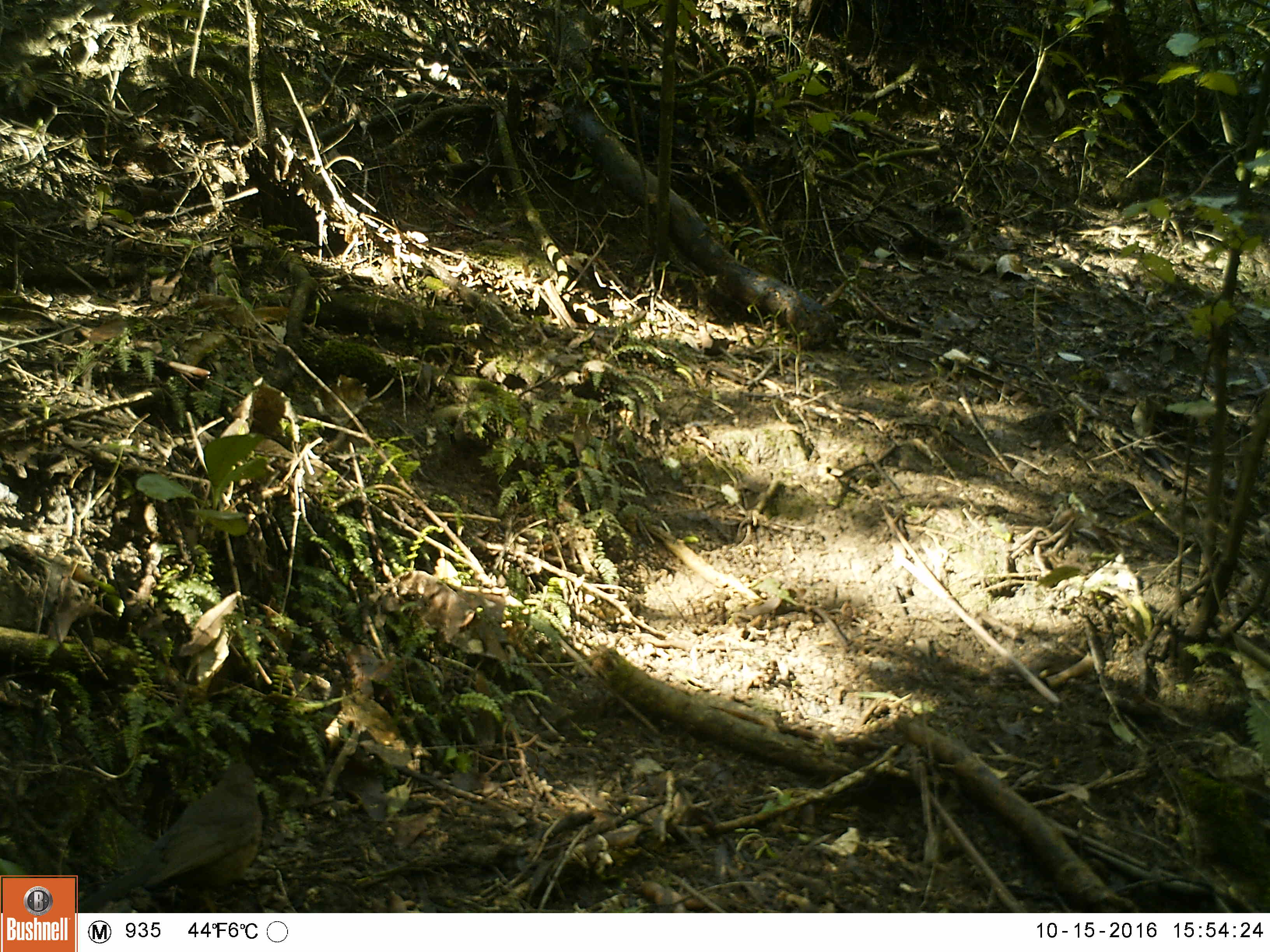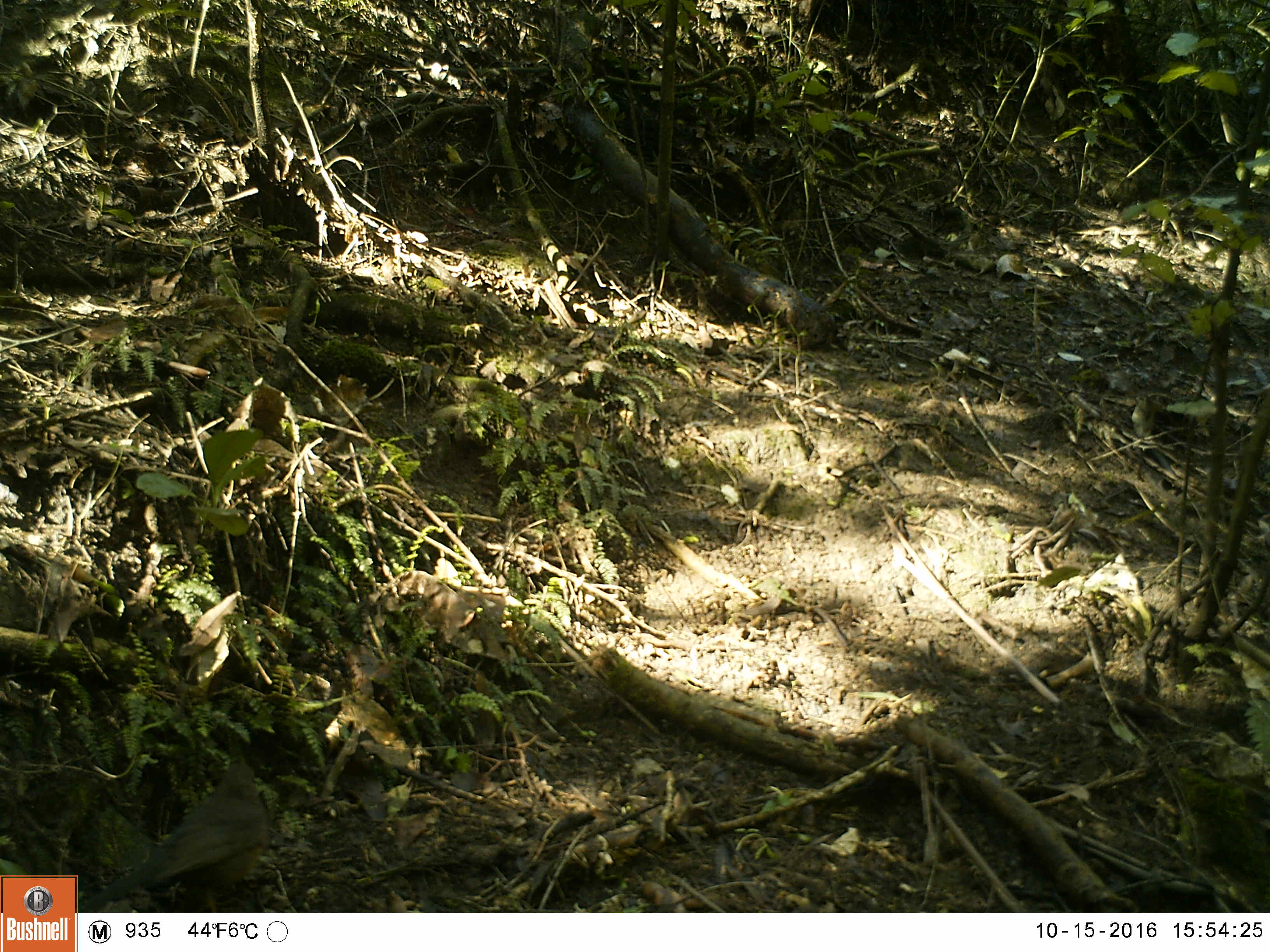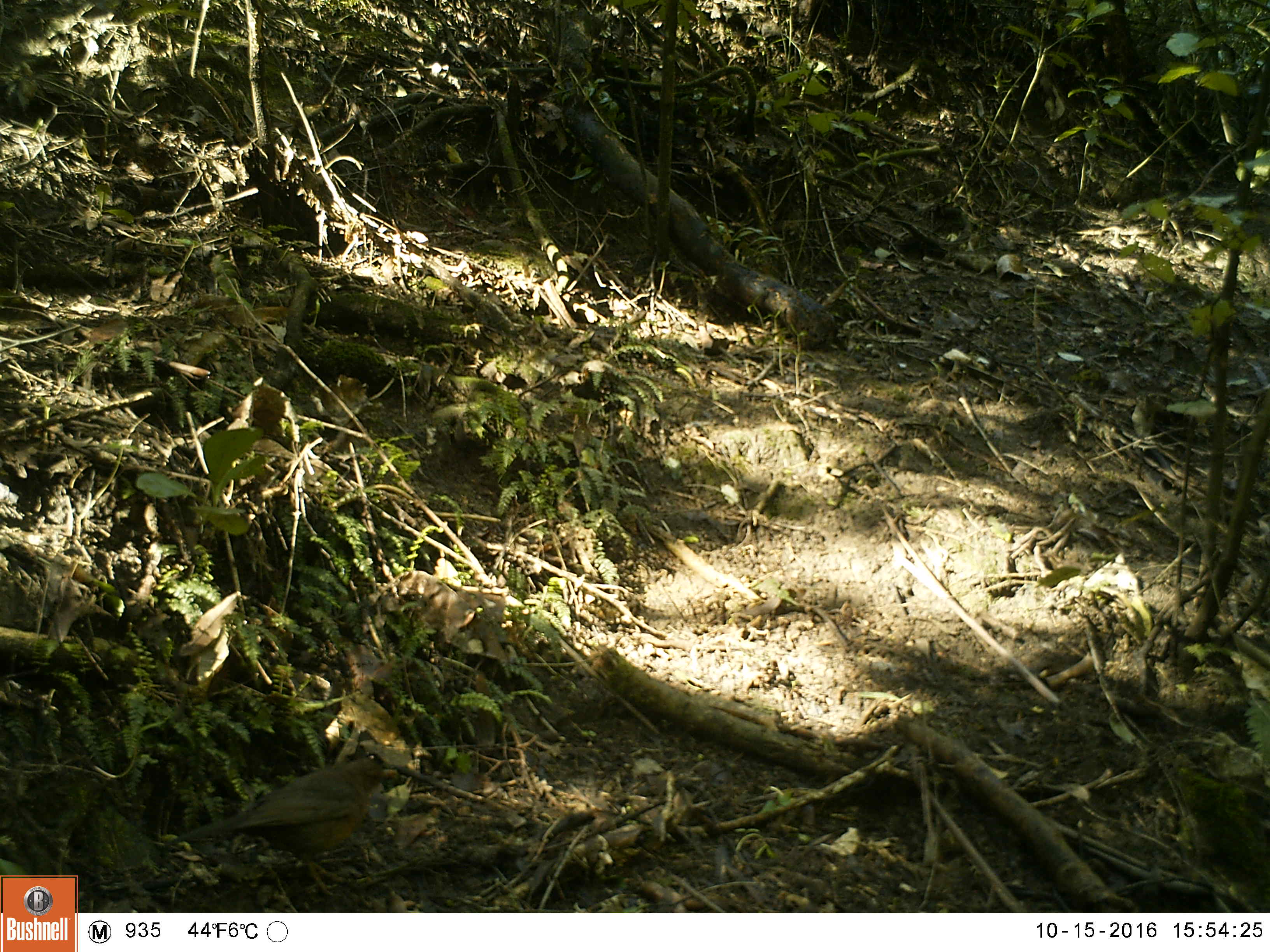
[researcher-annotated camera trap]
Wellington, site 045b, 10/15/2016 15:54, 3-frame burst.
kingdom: Animalia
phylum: Chordata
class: Aves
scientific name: Aves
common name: bird